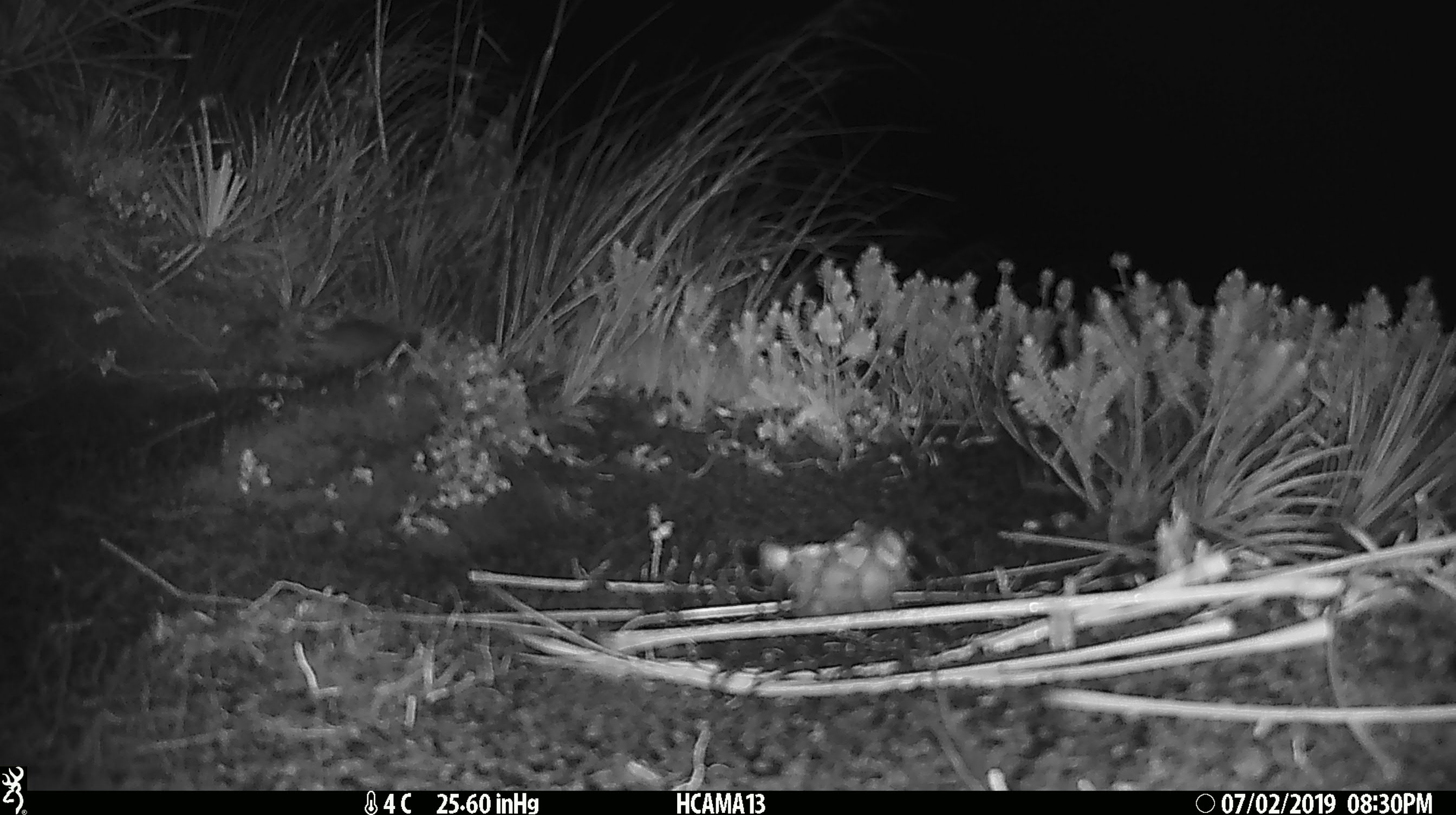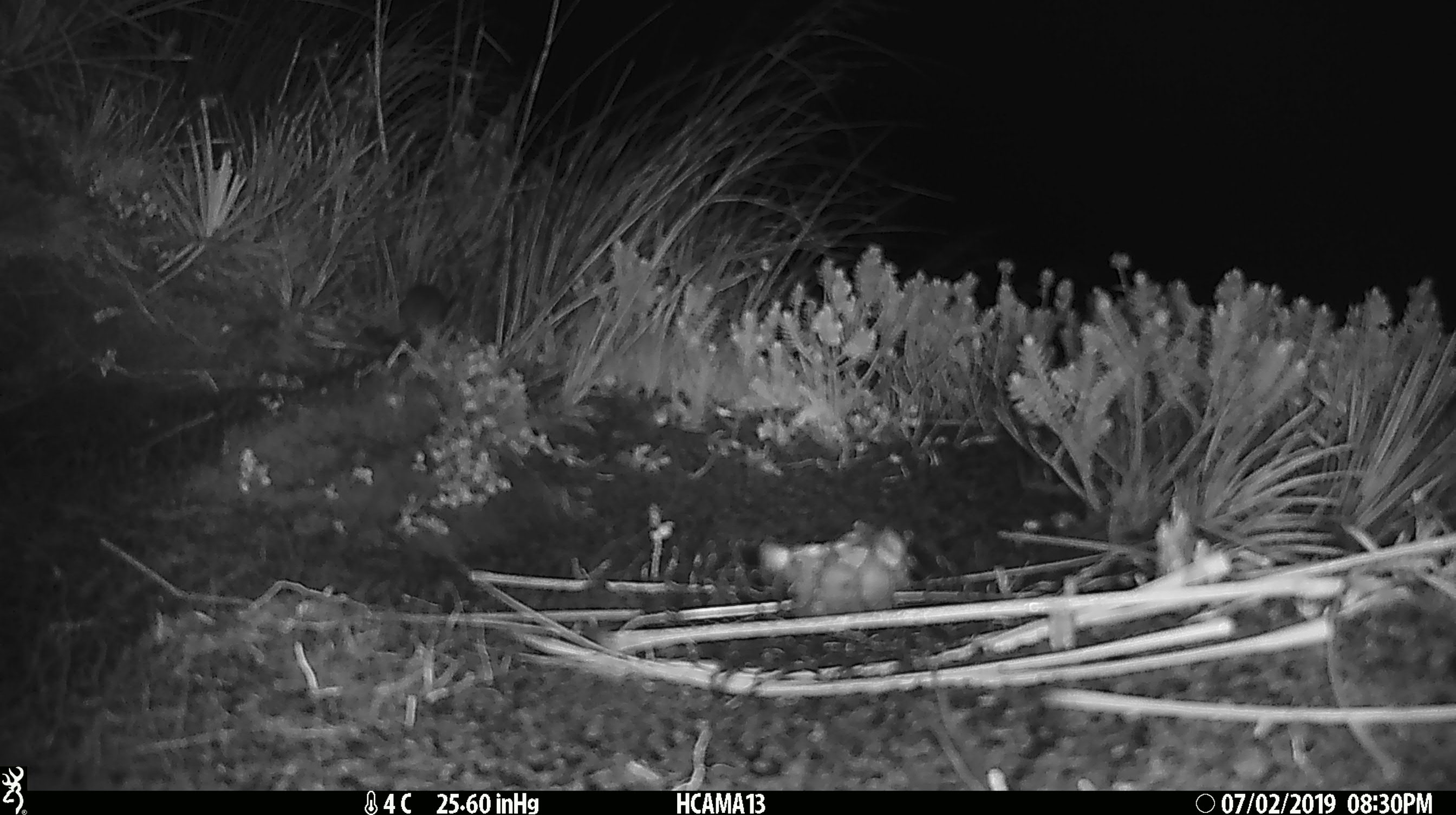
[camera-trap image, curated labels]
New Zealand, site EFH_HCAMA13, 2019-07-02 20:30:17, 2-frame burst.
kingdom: Animalia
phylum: Chordata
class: Mammalia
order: Rodentia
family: Muridae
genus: Mus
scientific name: Mus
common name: mouse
Mouse (Mus).